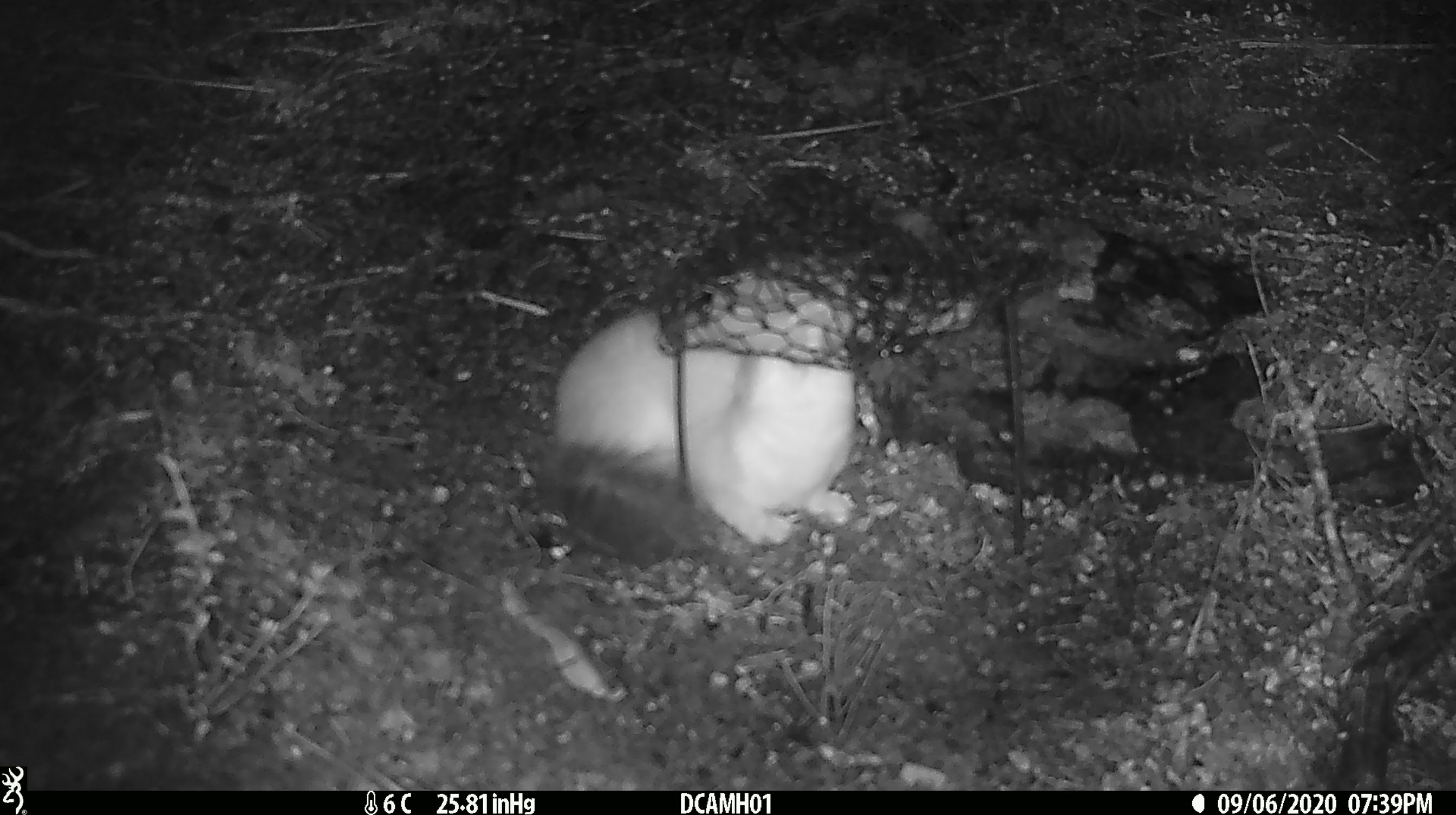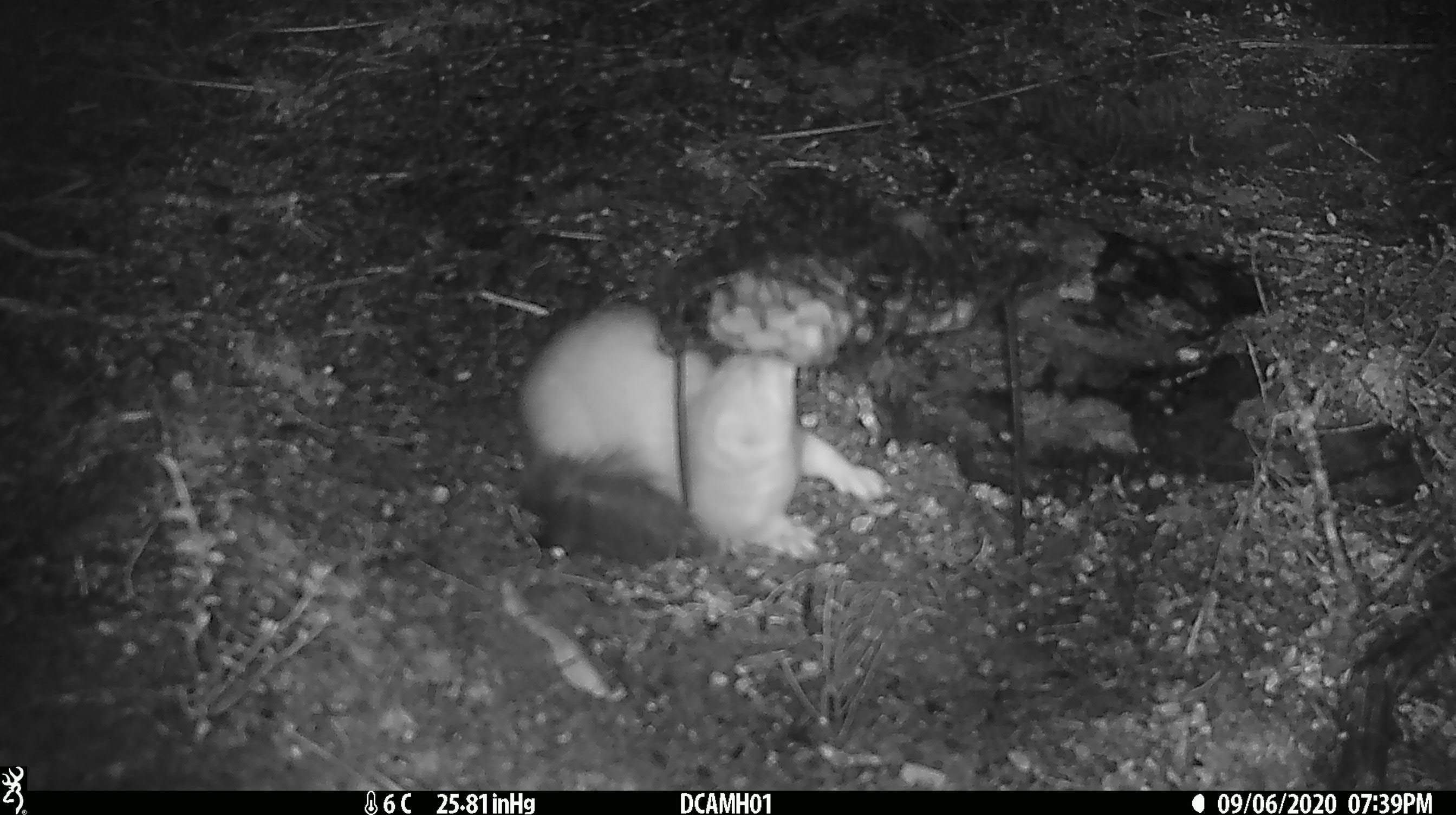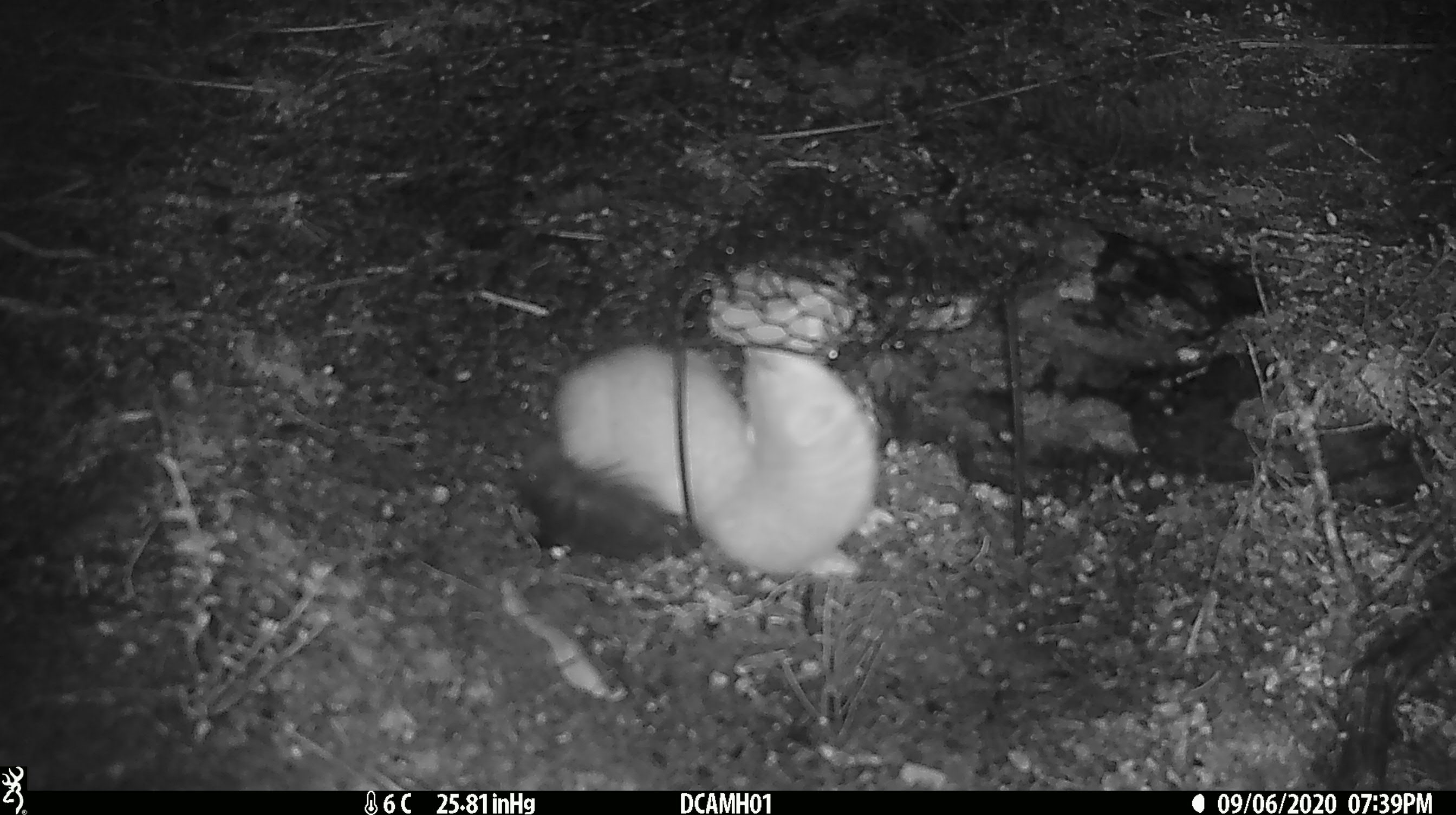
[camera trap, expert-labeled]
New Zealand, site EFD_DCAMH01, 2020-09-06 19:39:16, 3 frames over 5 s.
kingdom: Animalia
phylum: Chordata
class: Mammalia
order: Carnivora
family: Mustelidae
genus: Mustela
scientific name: Mustela erminea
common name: stoat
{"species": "stoat (Mustela erminea)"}